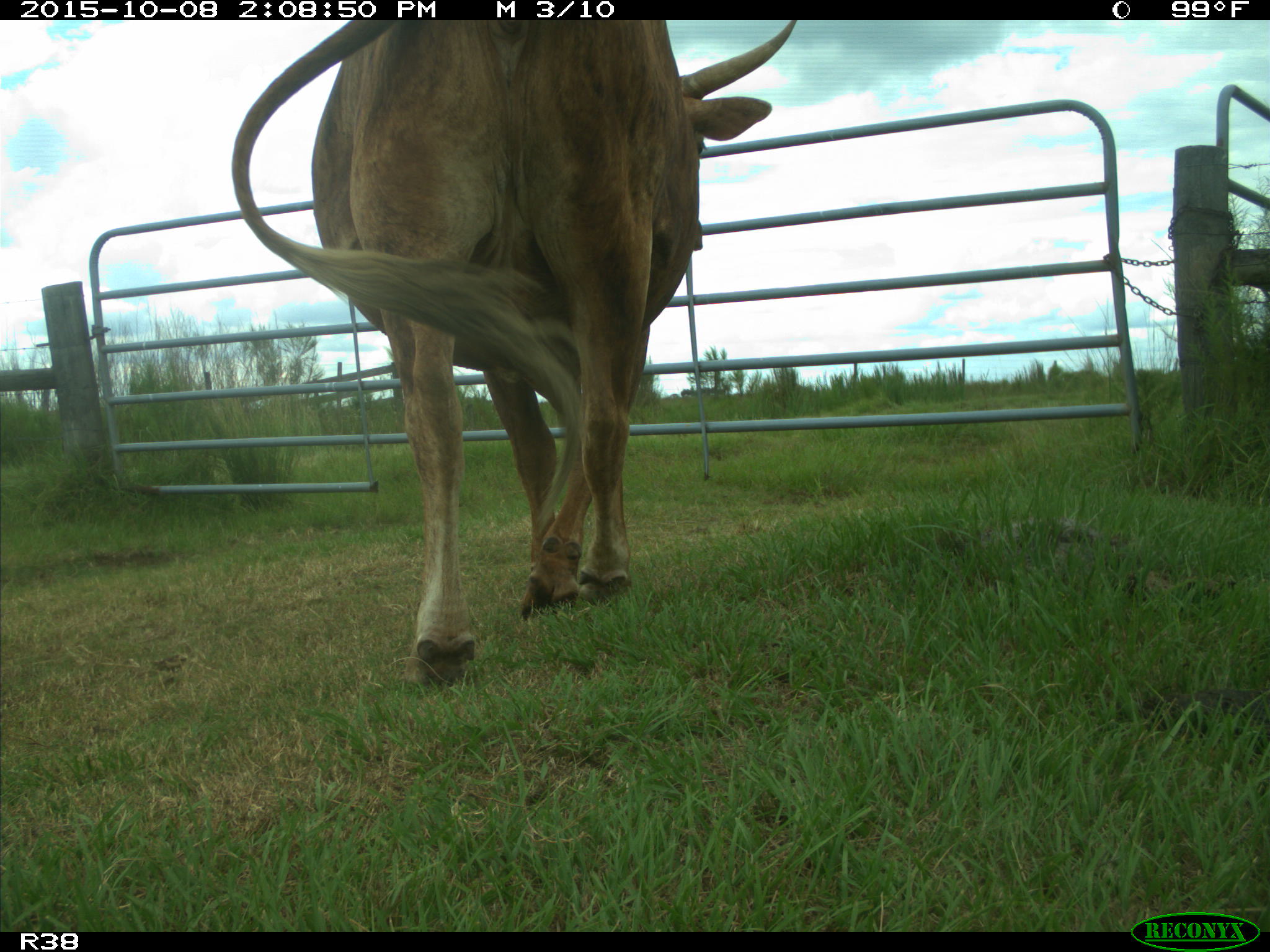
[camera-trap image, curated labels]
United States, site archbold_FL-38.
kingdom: Animalia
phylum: Chordata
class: Mammalia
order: Artiodactyla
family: Bovidae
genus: Bos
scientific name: Bos taurus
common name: domestic cow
Bos taurus (domestic cow).